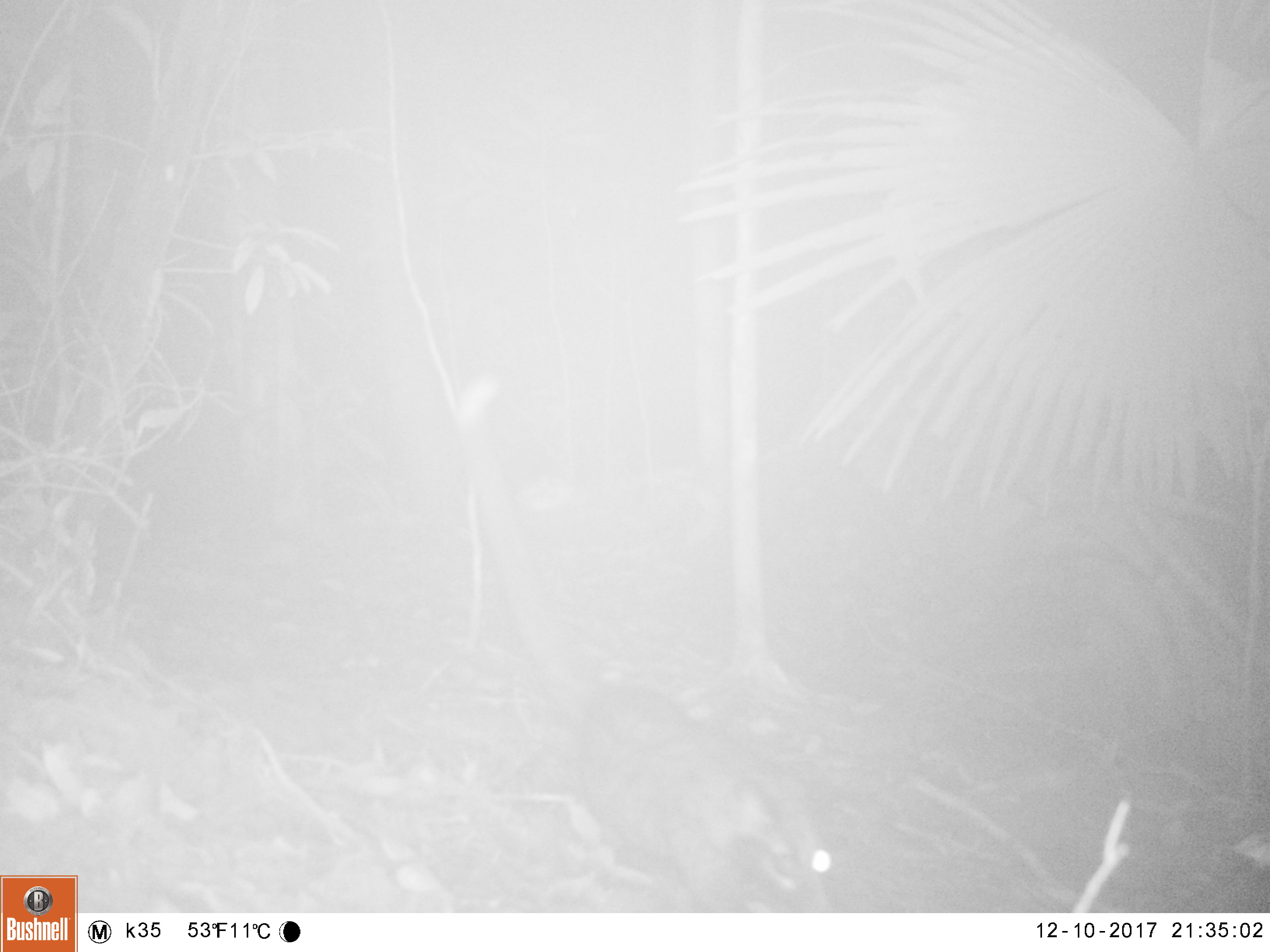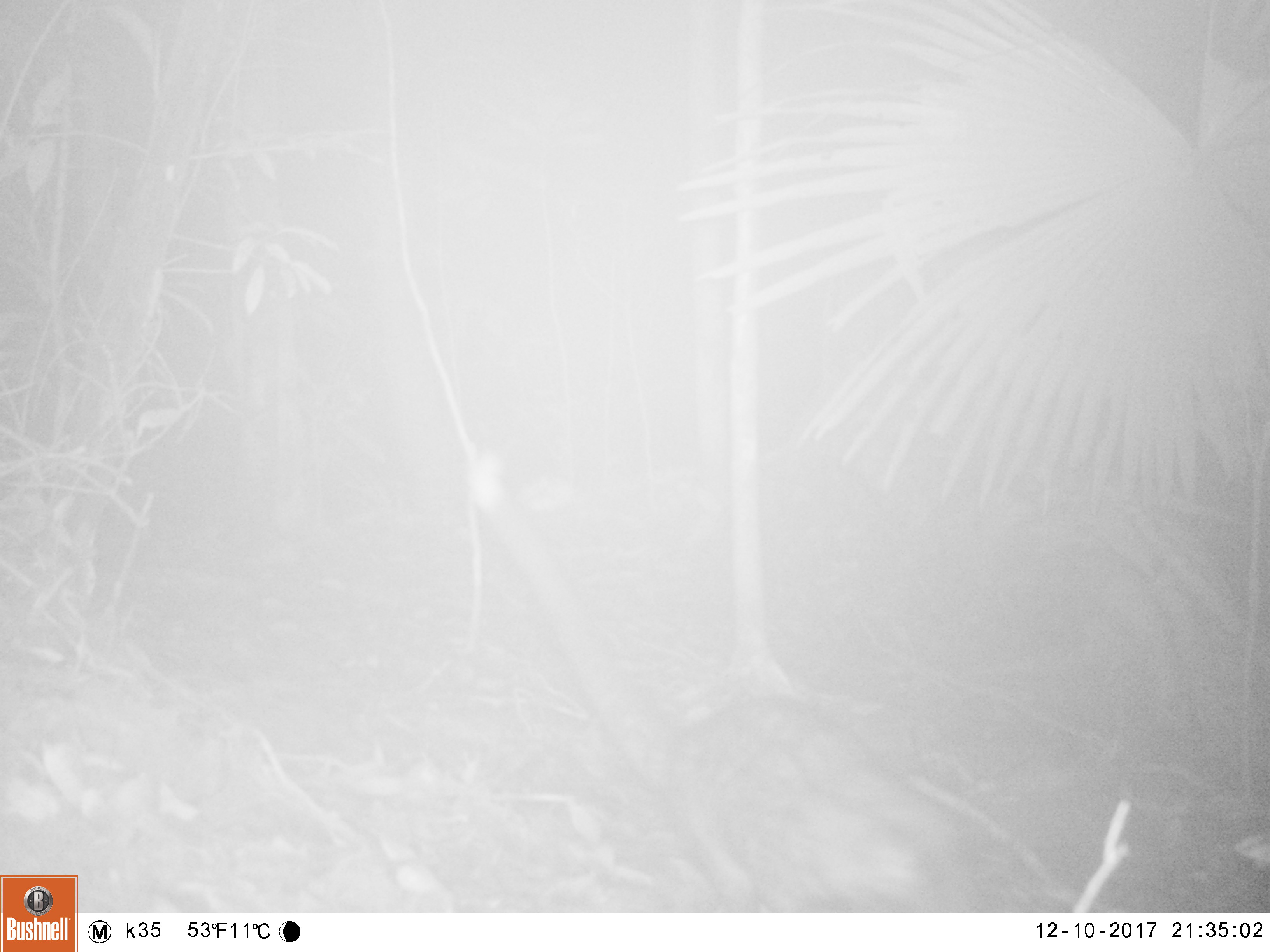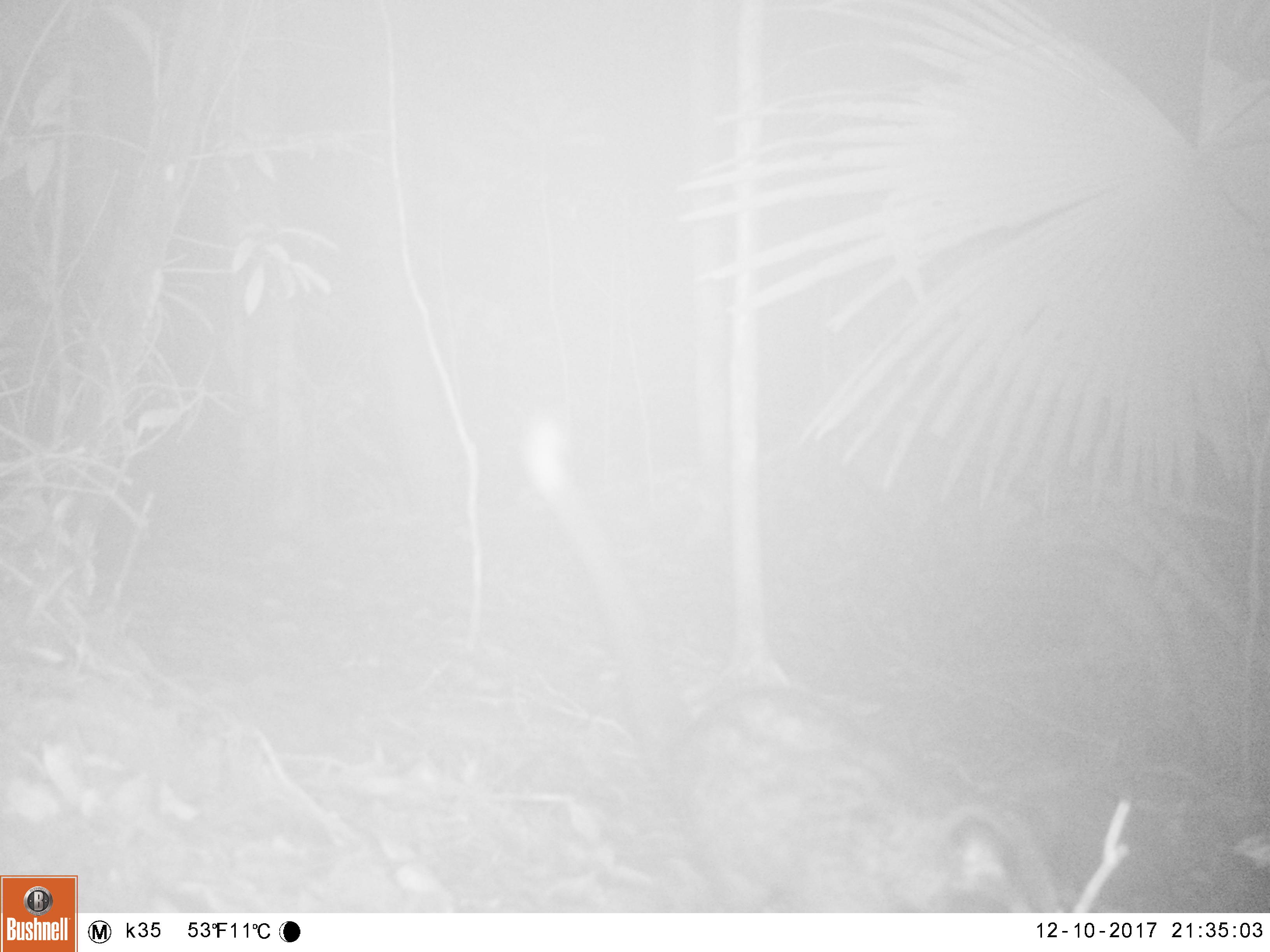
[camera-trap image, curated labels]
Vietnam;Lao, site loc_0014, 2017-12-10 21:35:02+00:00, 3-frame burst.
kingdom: Animalia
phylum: Chordata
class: Mammalia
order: Carnivora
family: Viverridae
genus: Paradoxurus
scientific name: Paradoxurus hermaphroditus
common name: common palm civet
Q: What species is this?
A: Common palm civet (Paradoxurus hermaphroditus).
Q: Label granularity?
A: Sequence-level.